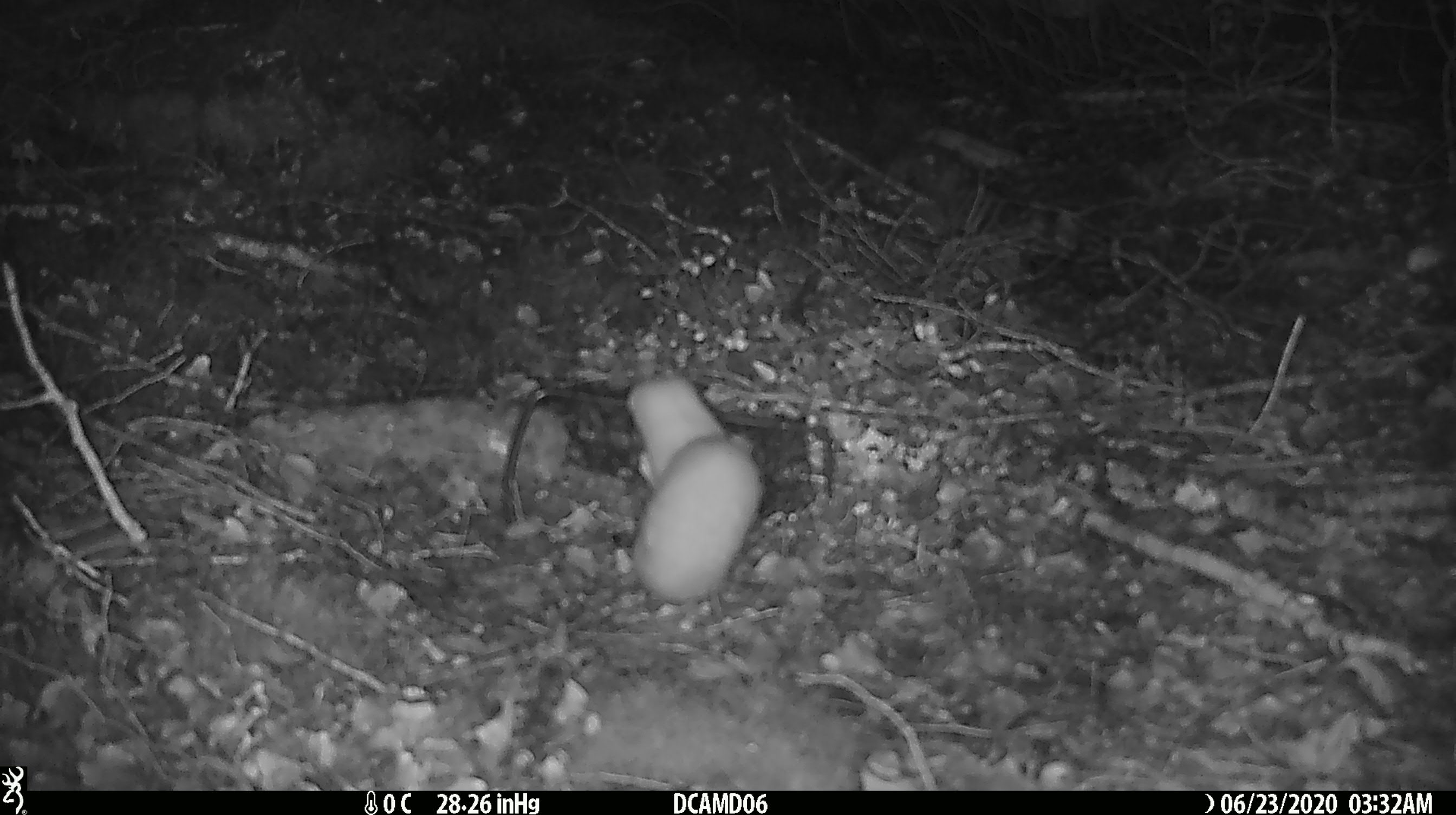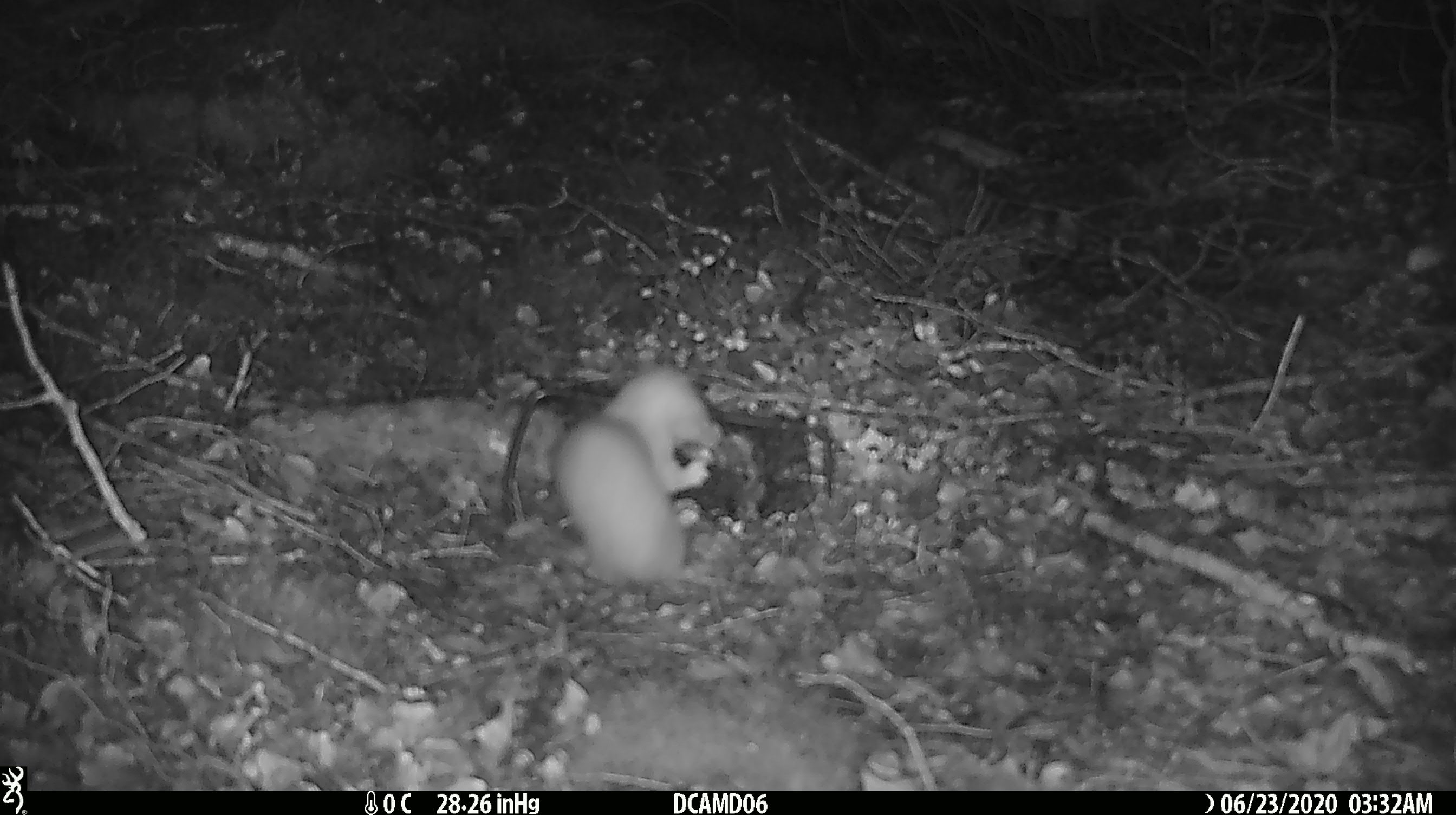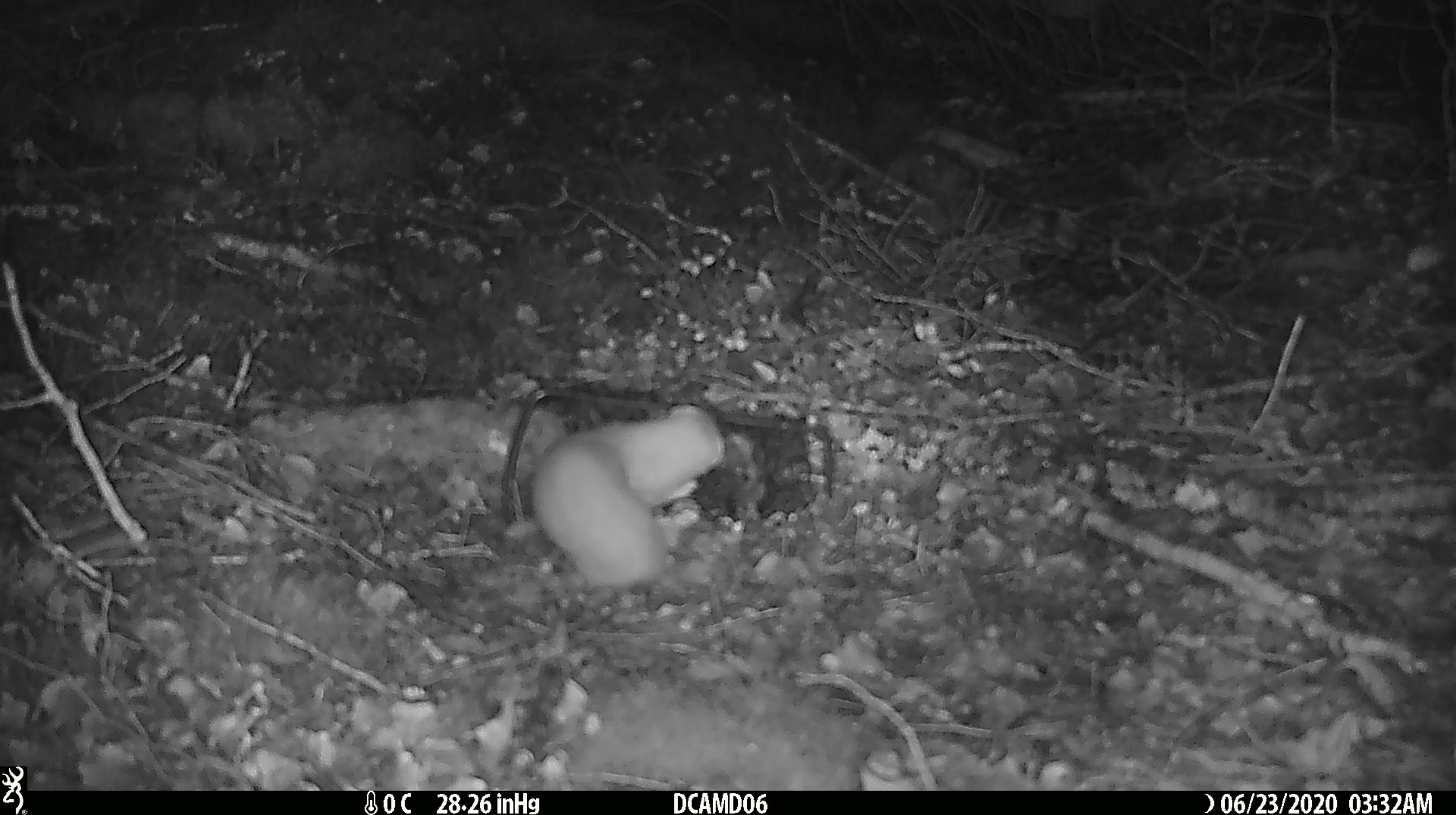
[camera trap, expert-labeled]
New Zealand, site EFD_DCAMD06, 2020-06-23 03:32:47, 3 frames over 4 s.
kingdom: Animalia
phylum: Chordata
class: Mammalia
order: Carnivora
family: Mustelidae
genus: Mustela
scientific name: Mustela nivalis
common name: least weasel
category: weasel